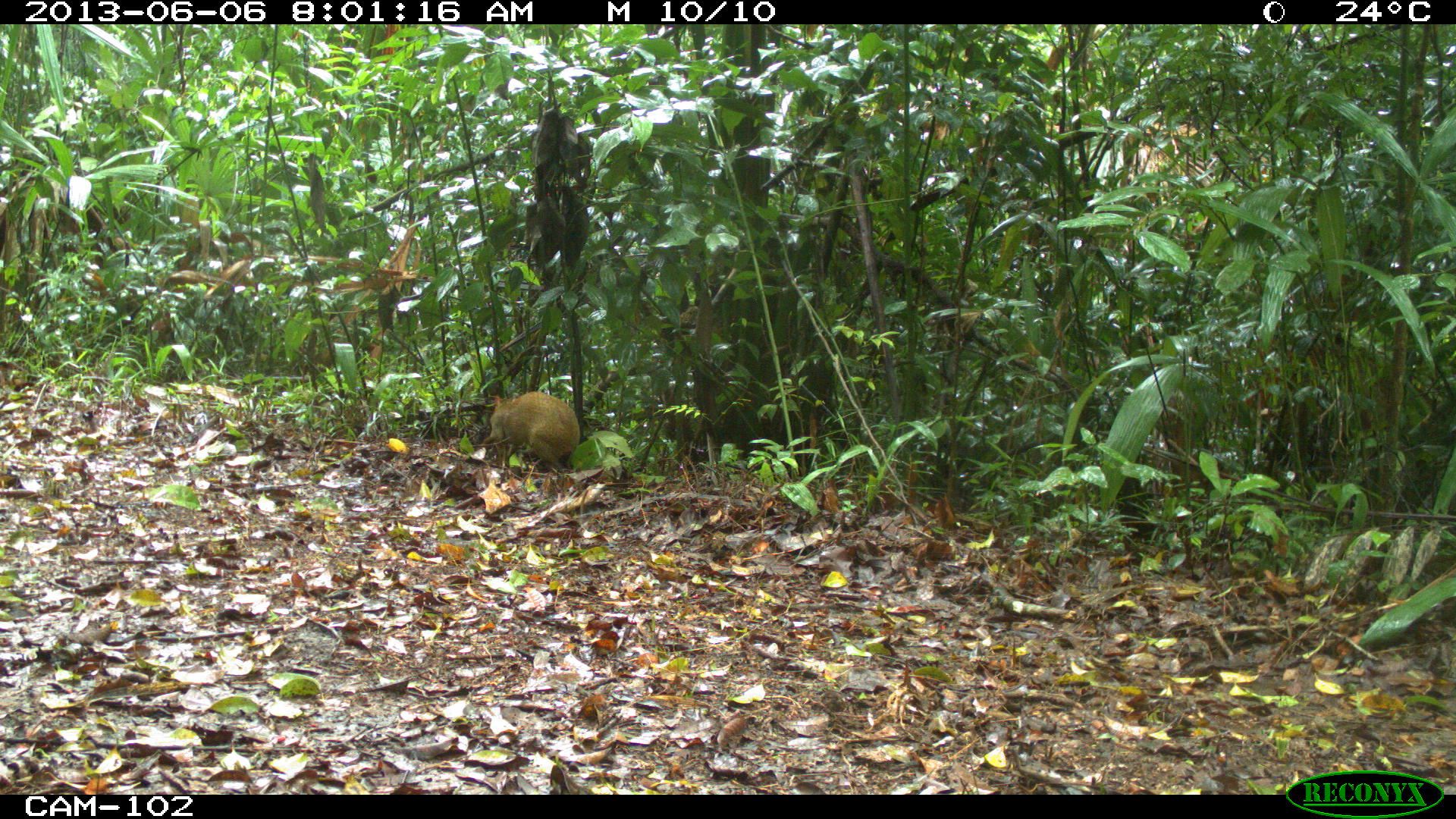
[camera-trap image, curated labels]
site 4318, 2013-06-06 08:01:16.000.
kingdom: Animalia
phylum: Chordata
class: Mammalia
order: Rodentia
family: Dasyproctidae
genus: Dasyprocta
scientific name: Dasyprocta punctata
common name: central american agouti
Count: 1.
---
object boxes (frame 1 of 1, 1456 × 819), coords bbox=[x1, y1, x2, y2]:
dasyprocta punctata: bbox=[483, 391, 580, 474]